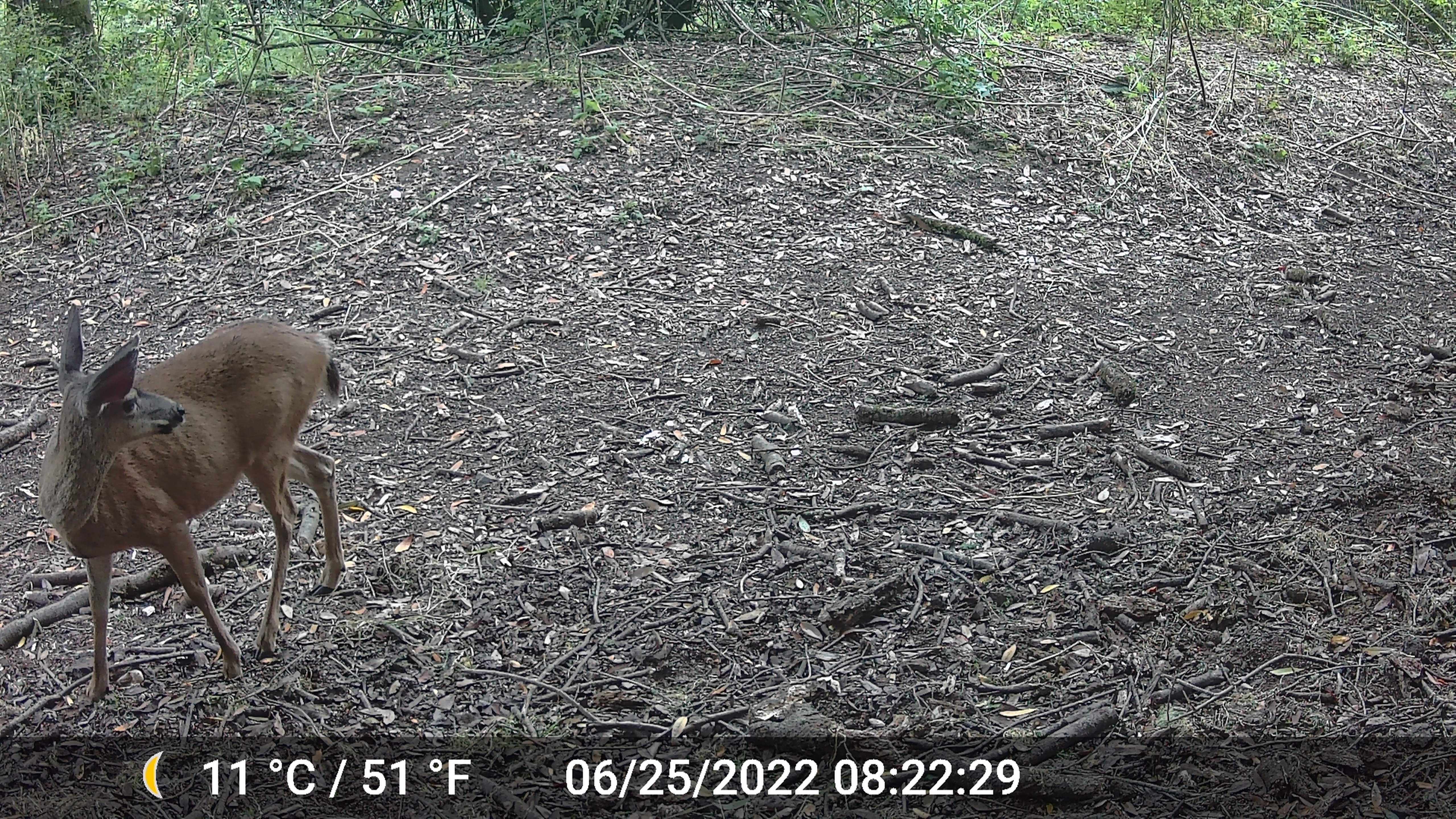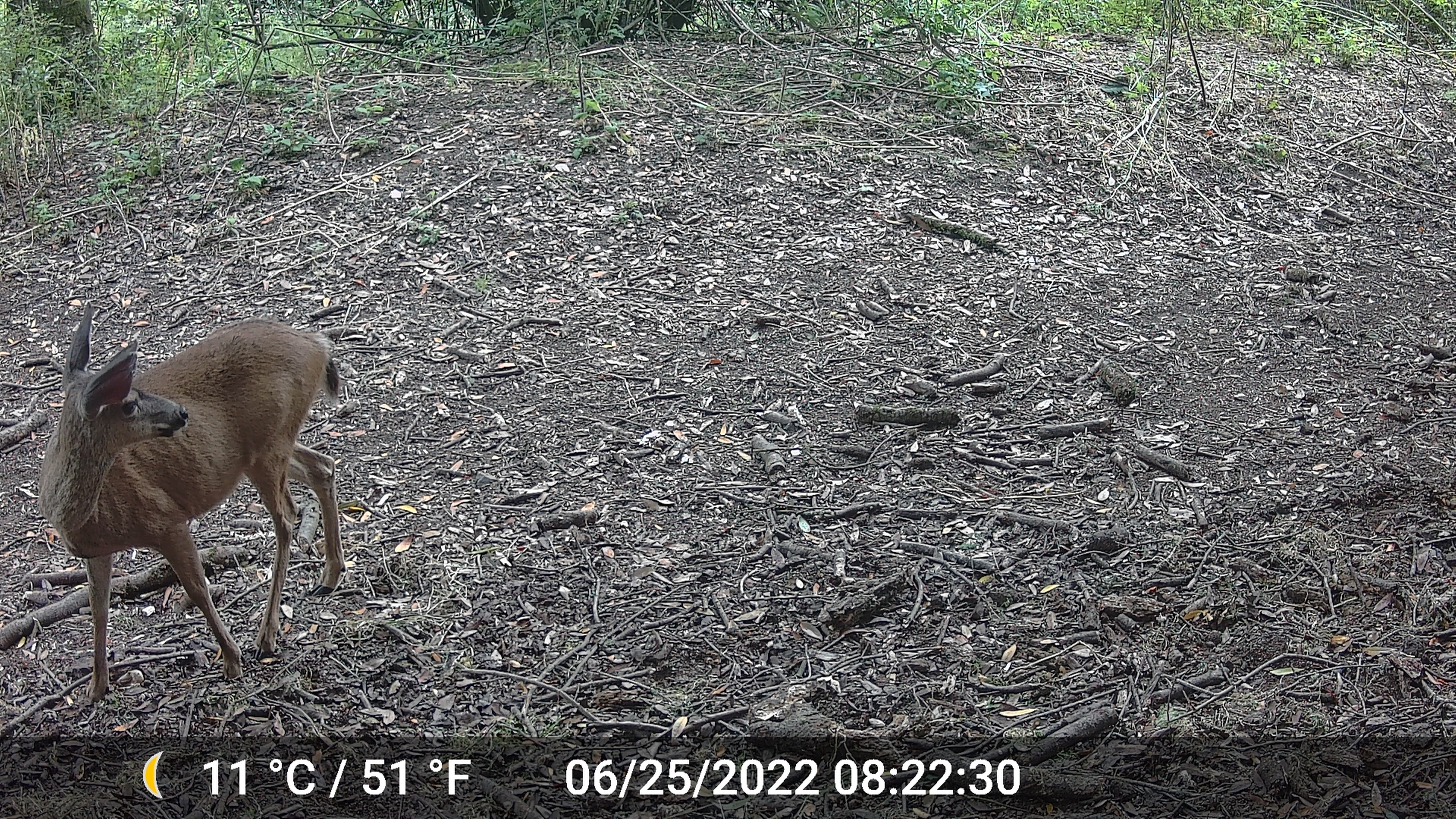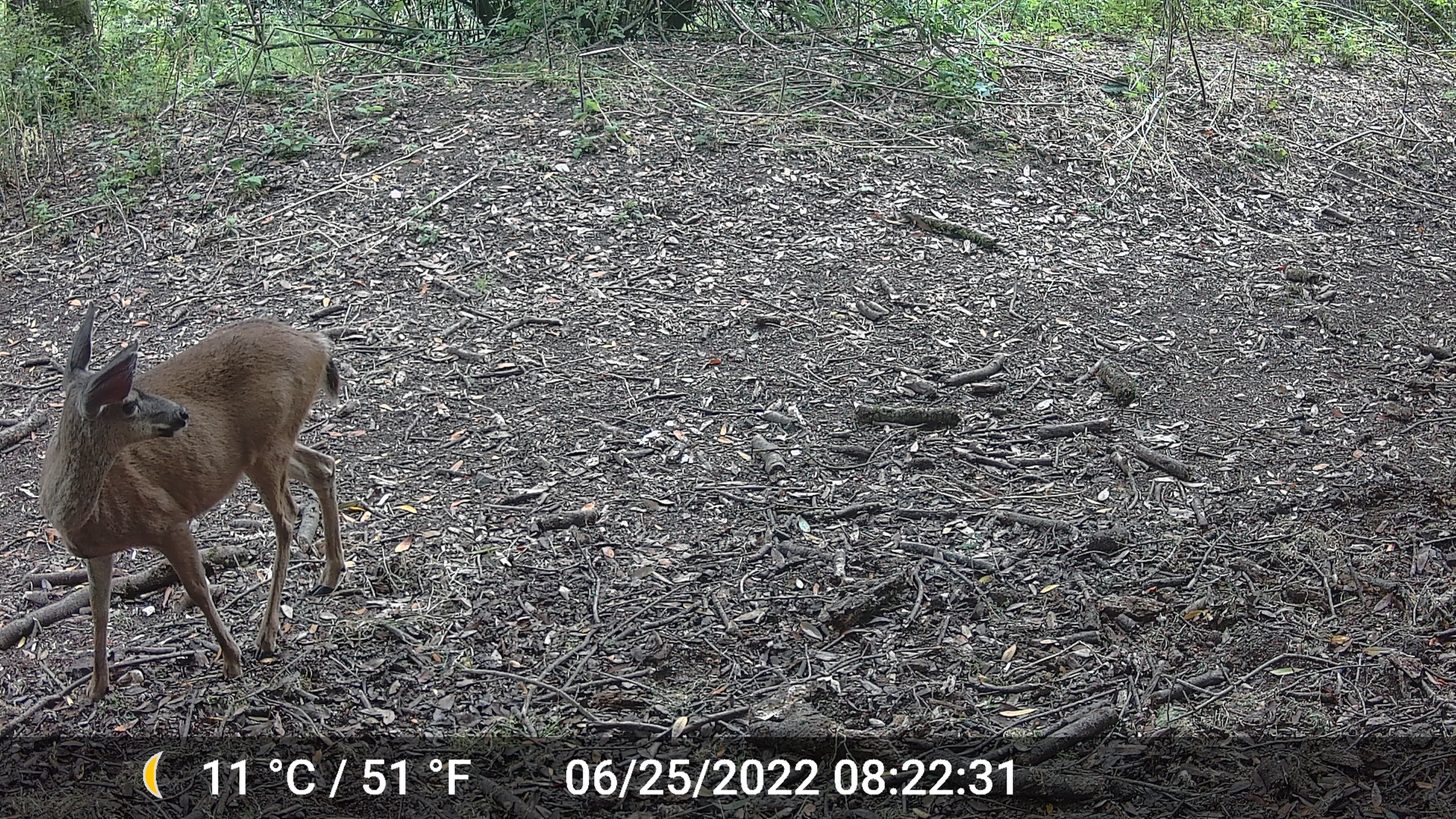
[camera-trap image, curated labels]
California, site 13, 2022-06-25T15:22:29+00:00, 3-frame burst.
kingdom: Animalia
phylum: Chordata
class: Mammalia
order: Artiodactyla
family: Cervidae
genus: Odocoileus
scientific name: Odocoileus hemionus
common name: mule deer